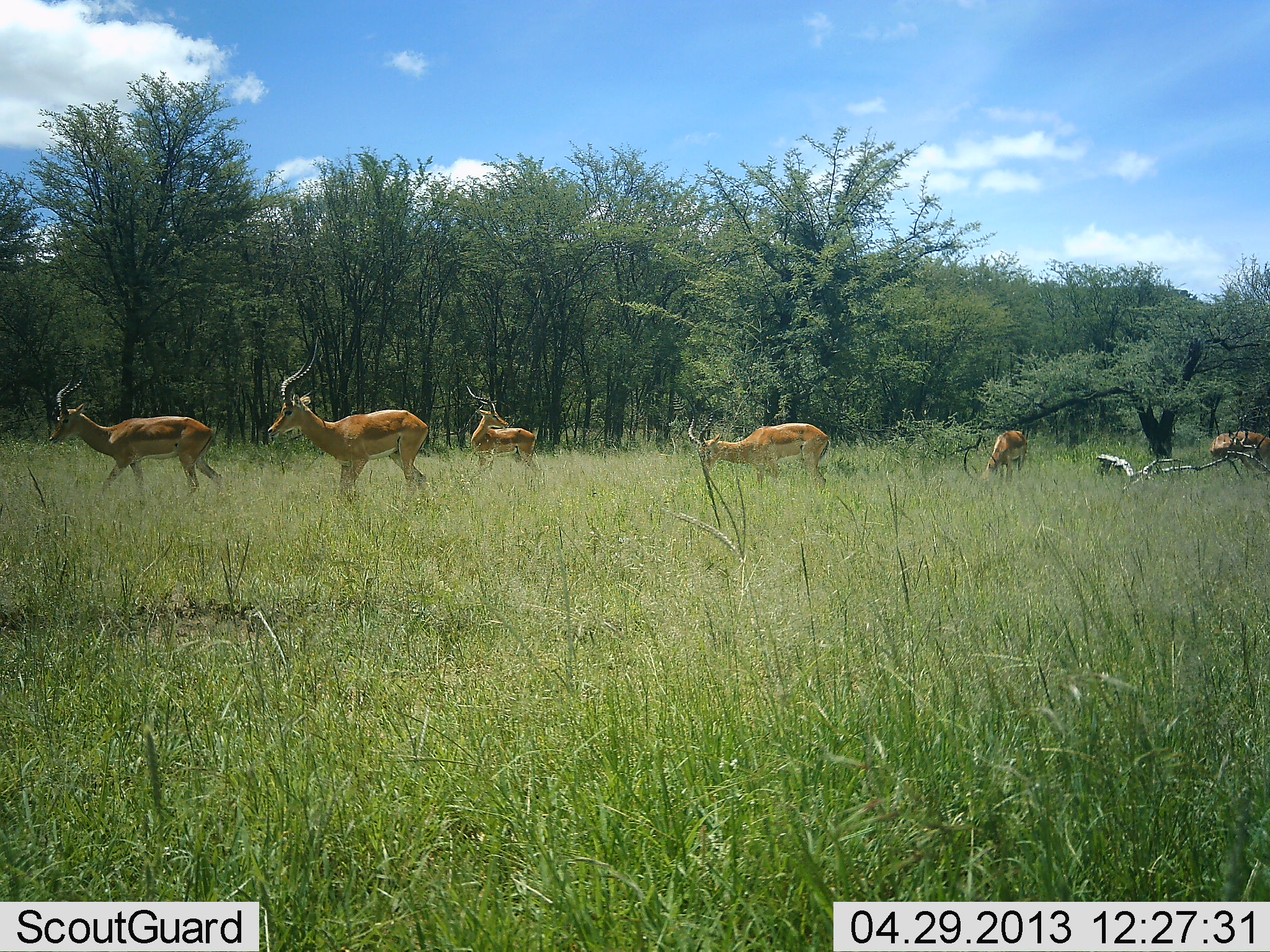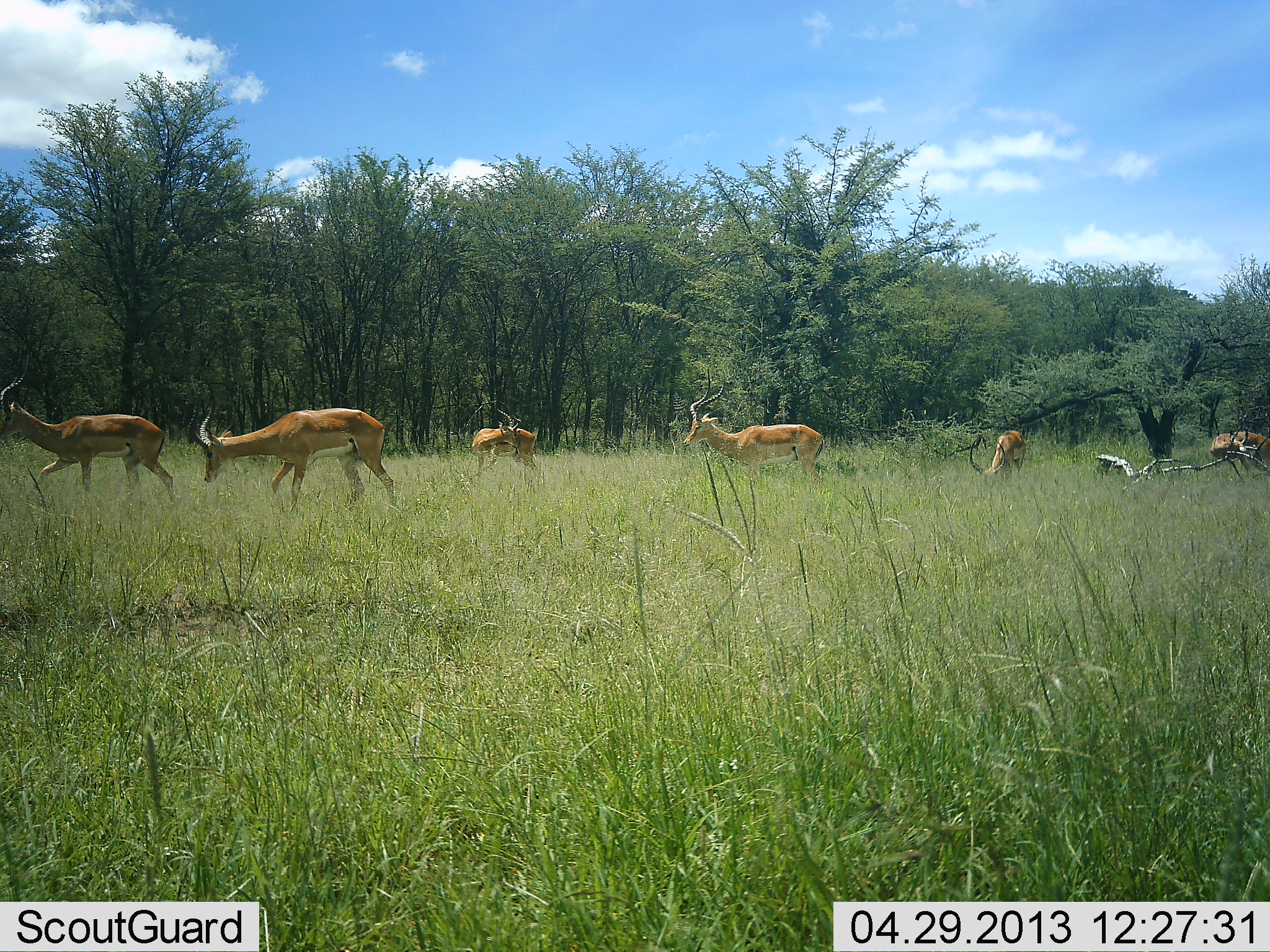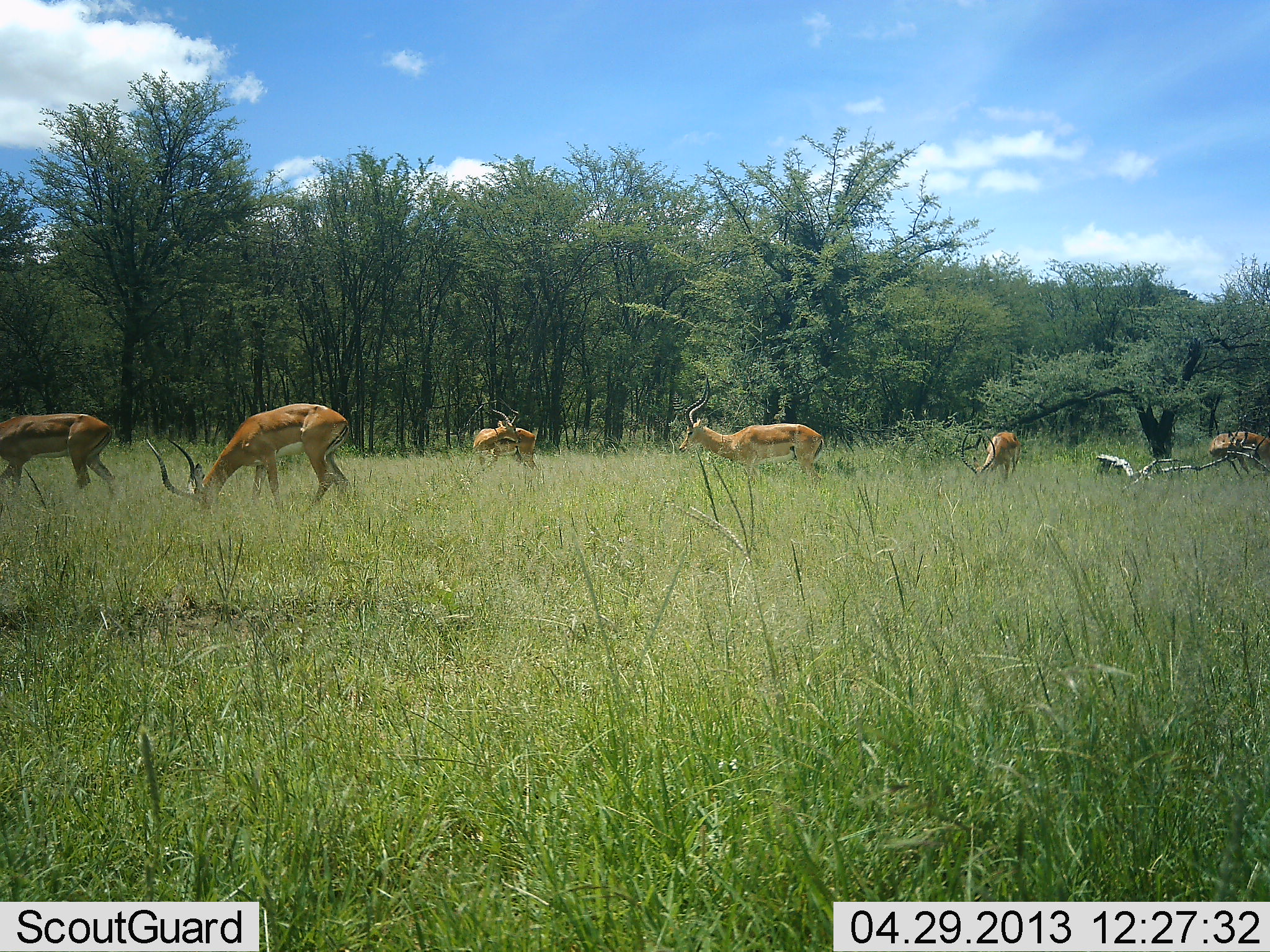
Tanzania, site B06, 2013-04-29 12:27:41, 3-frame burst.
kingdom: Animalia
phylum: Chordata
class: Mammalia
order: Artiodactyla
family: Bovidae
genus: Aepyceros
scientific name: Aepyceros melampus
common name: impala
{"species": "impala (Aepyceros melampus)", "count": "6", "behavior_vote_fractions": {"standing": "50%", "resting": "6%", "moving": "88%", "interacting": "0%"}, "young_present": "0%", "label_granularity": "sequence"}